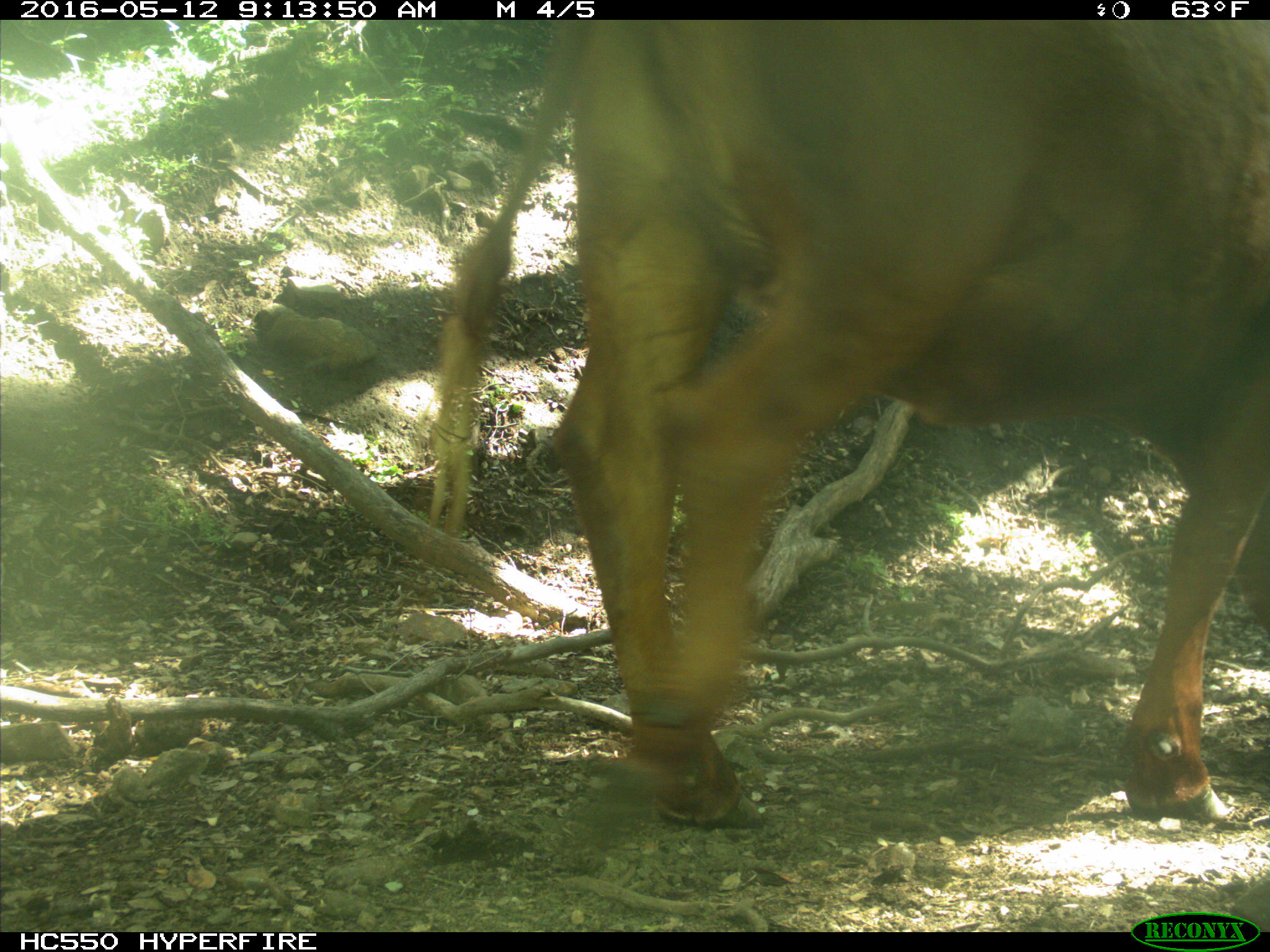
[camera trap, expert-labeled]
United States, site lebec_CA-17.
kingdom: Animalia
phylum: Chordata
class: Mammalia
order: Artiodactyla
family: Bovidae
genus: Bos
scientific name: Bos taurus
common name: domestic cow